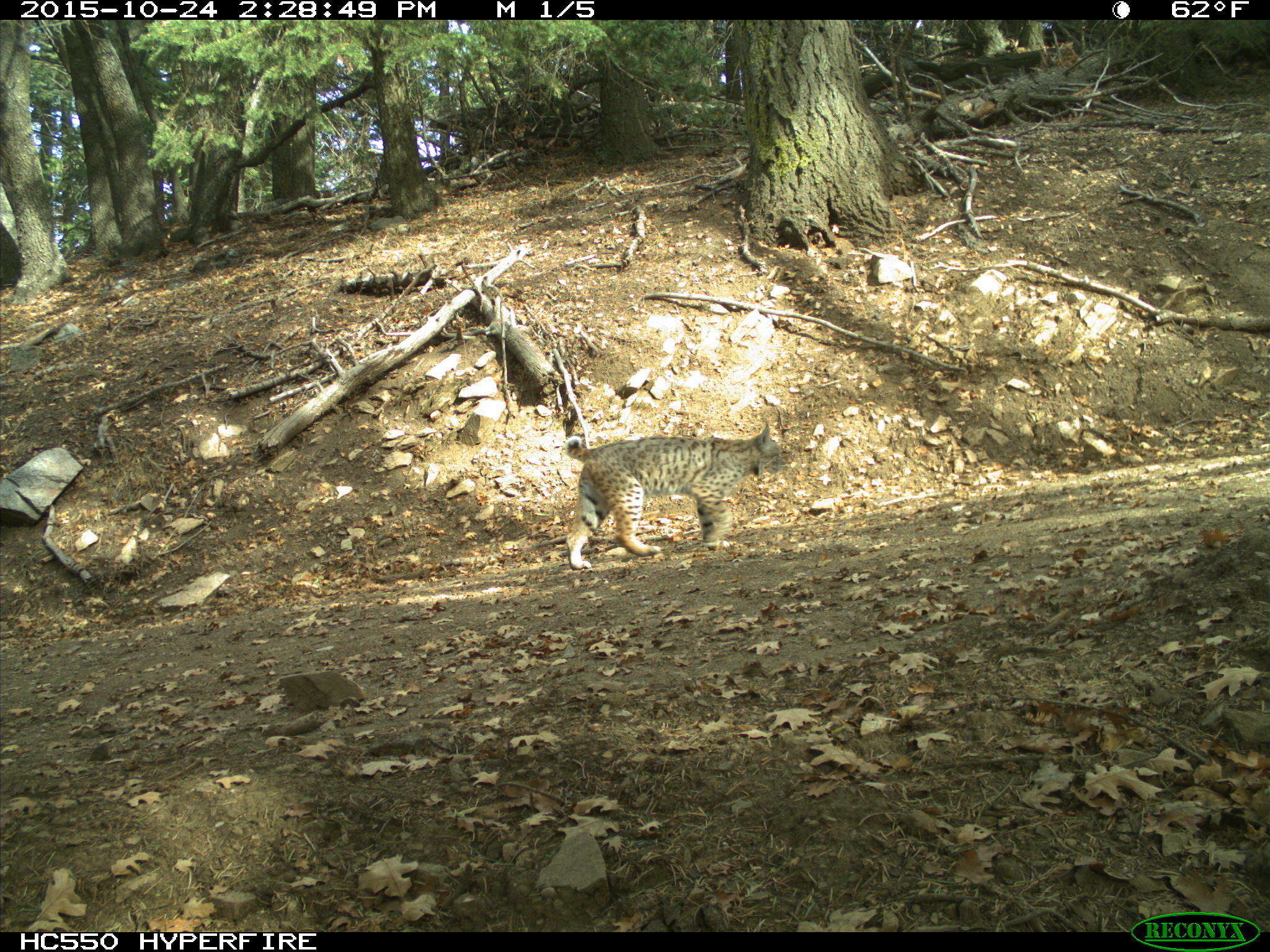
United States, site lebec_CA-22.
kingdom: Animalia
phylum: Chordata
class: Mammalia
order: Carnivora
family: Felidae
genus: Lynx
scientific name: Lynx rufus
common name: bobcat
Lynx rufus (bobcat).